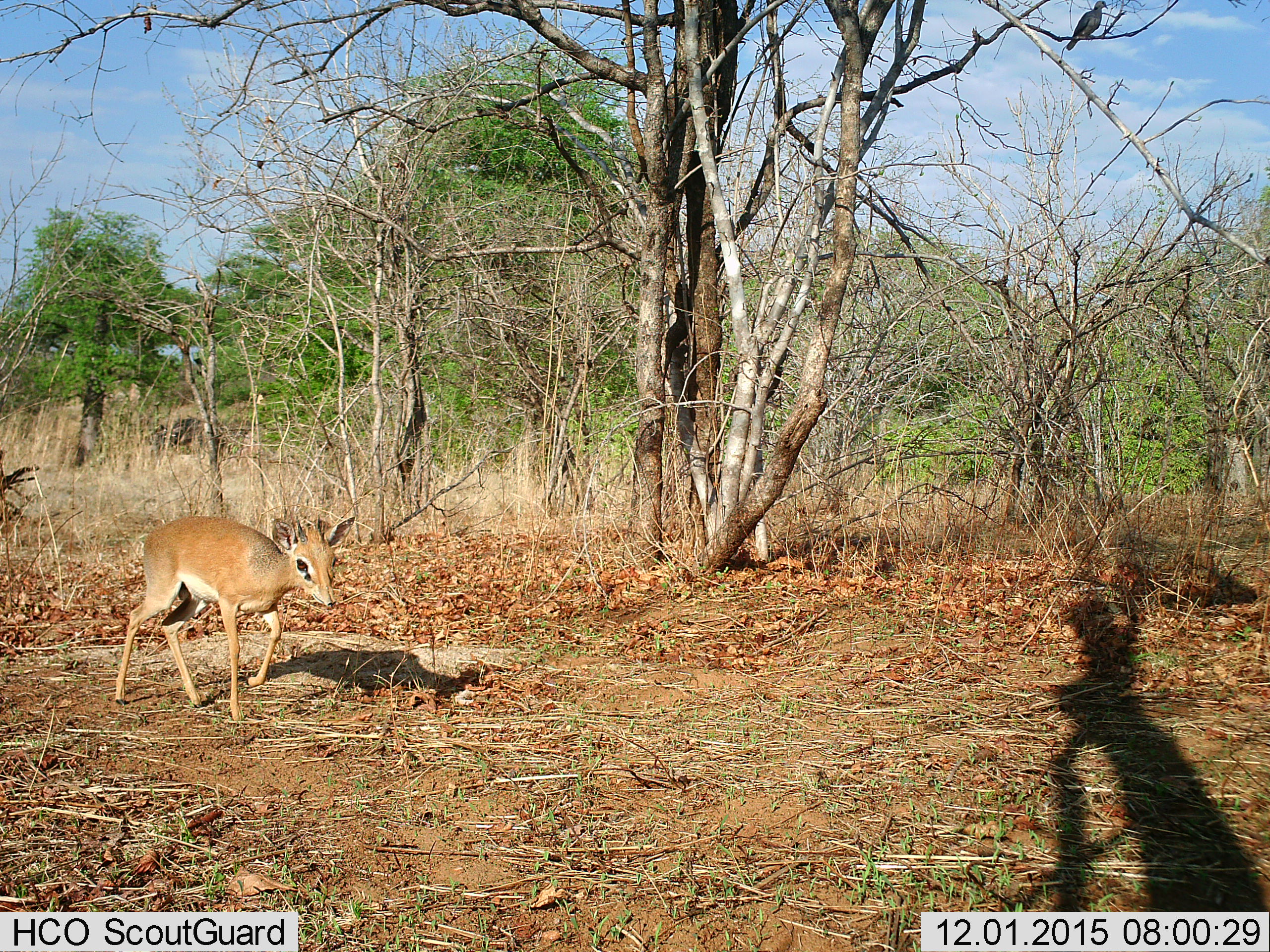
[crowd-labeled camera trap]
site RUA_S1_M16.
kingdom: Animalia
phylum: Chordata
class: Mammalia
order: Artiodactyla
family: Bovidae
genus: Madoqua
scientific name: Madoqua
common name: dik-dik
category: dikdik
Dikdik (dik-dik) (Madoqua), count 1. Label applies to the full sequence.